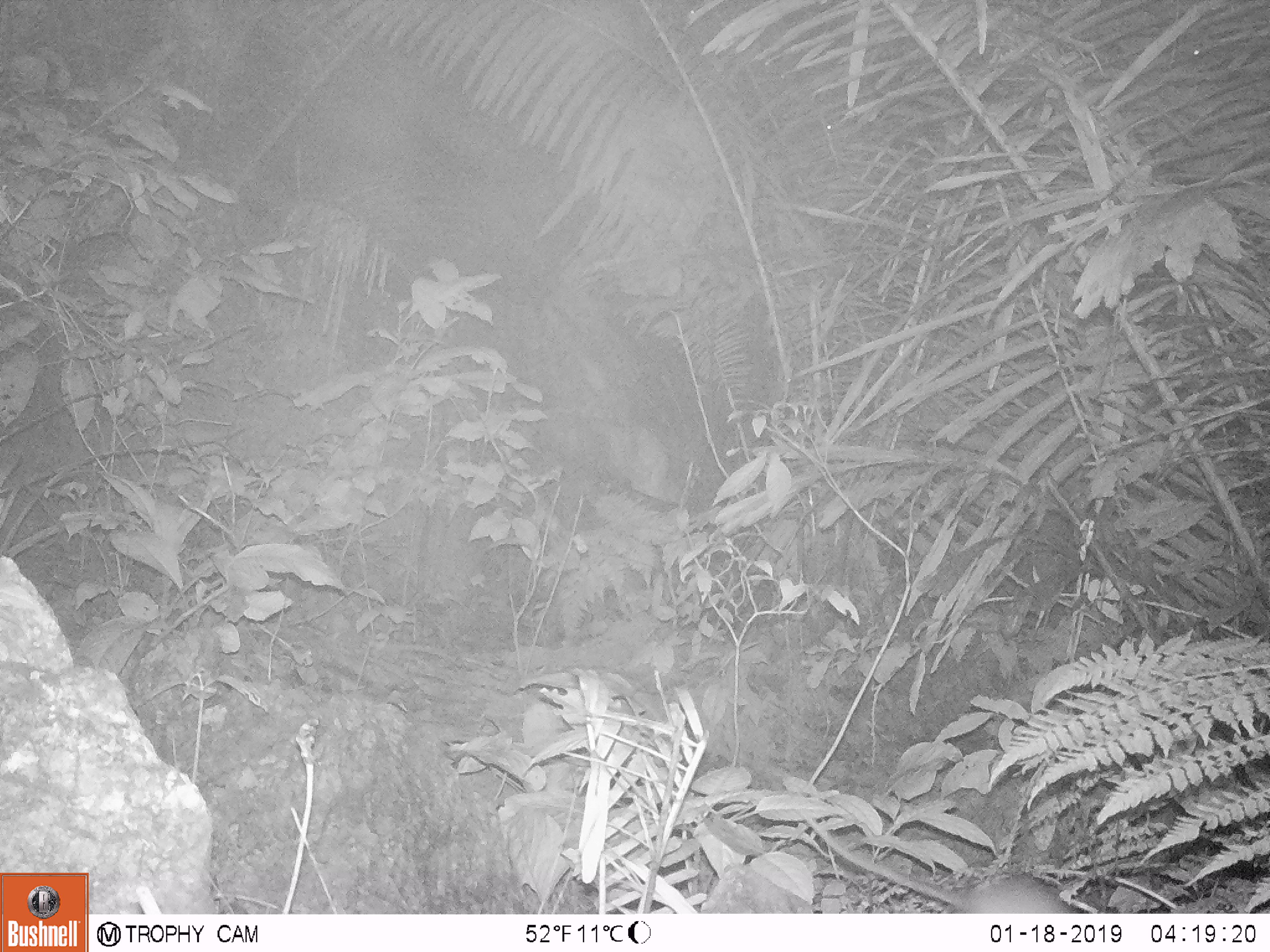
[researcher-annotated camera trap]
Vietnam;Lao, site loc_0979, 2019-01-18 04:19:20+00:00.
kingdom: Animalia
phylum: Chordata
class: Mammalia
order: Rodentia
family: Muridae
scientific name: Muridae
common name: old-world mice and rats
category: unidentified murid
Unidentified murid (old-world mice and rats) (Muridae). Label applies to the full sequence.